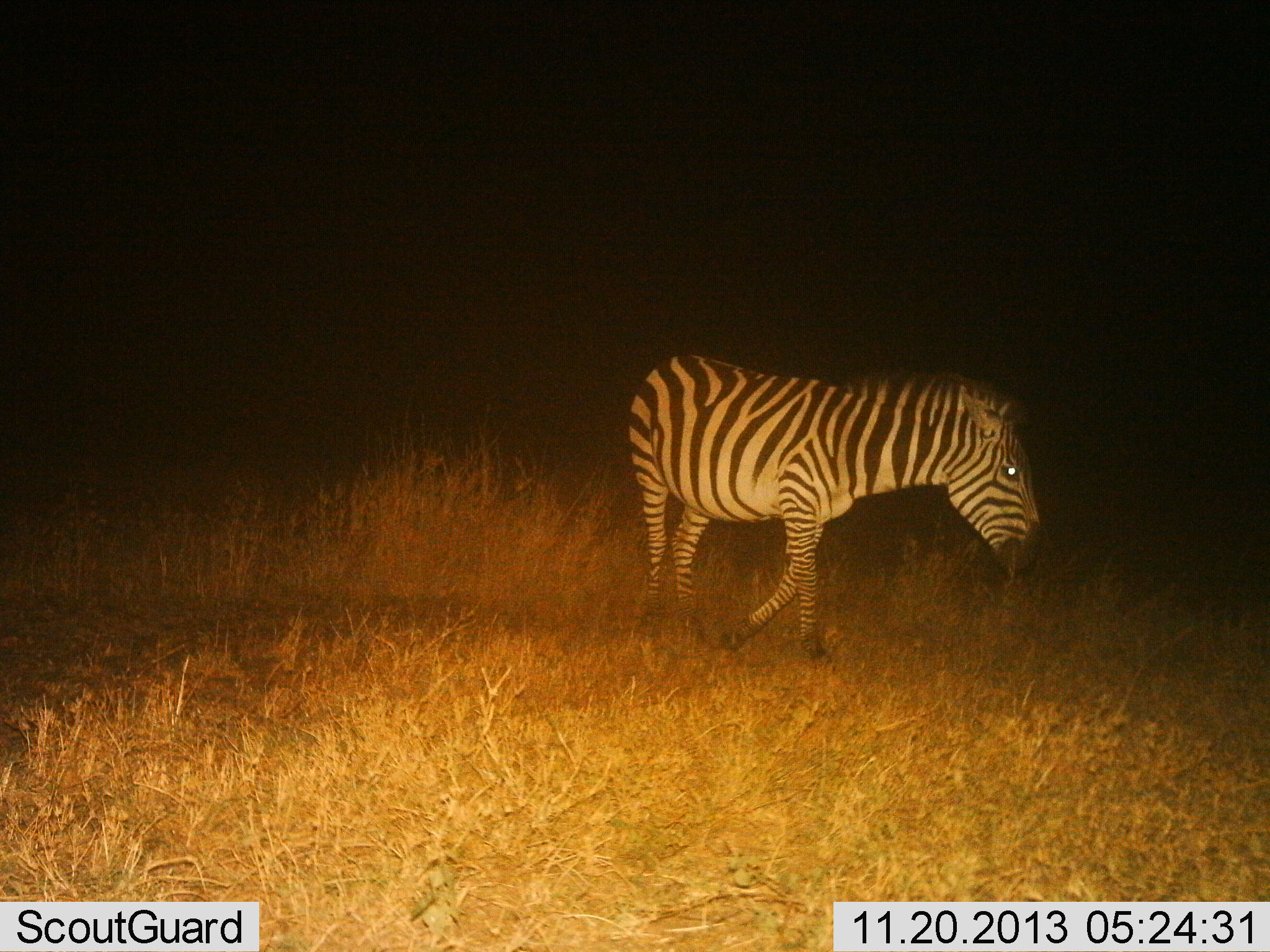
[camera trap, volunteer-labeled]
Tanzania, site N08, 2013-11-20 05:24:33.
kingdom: Animalia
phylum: Chordata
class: Mammalia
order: Perissodactyla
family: Equidae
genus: Equus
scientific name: Equus quagga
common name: plains zebra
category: zebra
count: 1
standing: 34%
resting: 2%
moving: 66%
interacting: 0%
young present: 0%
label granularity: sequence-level